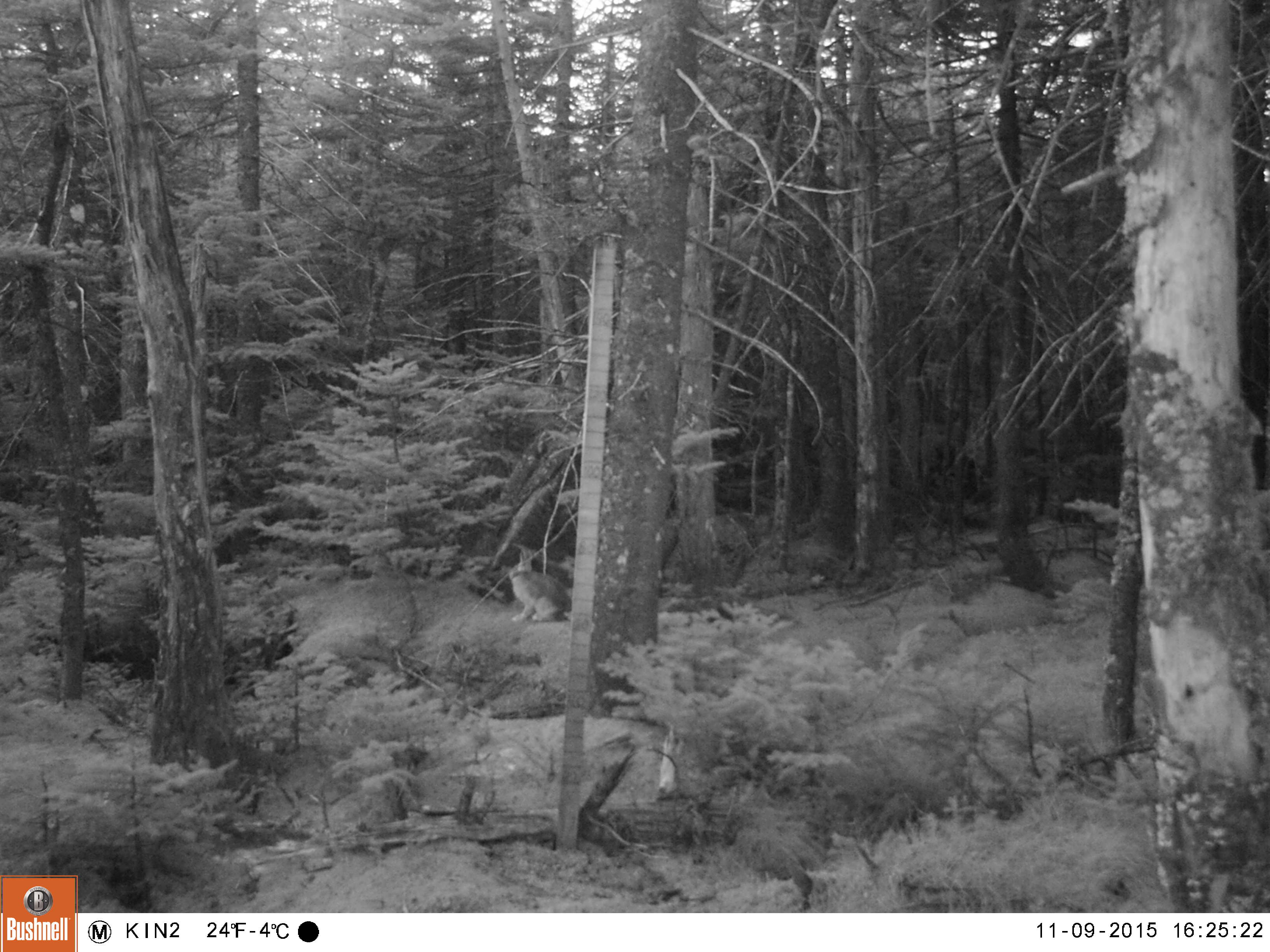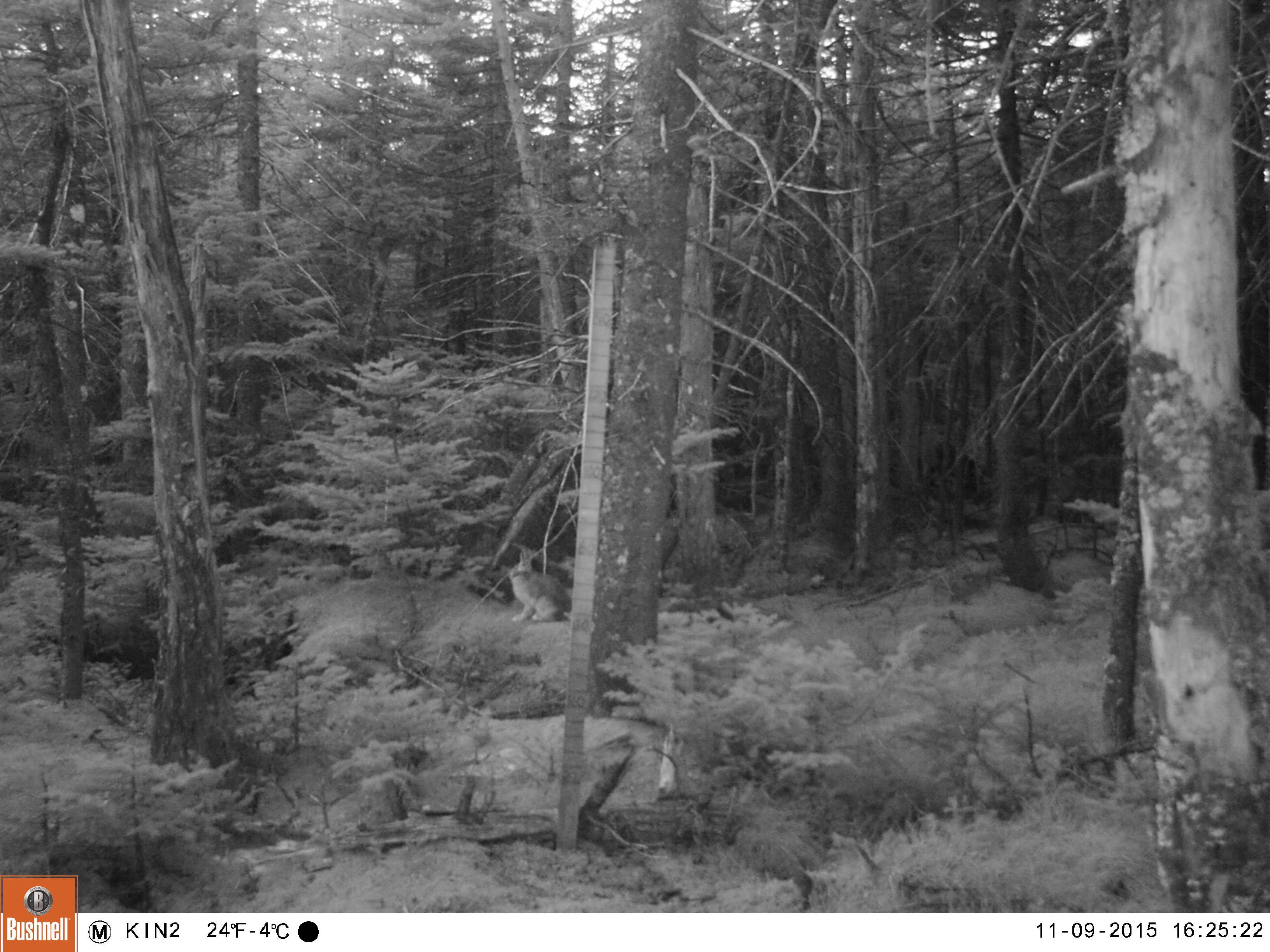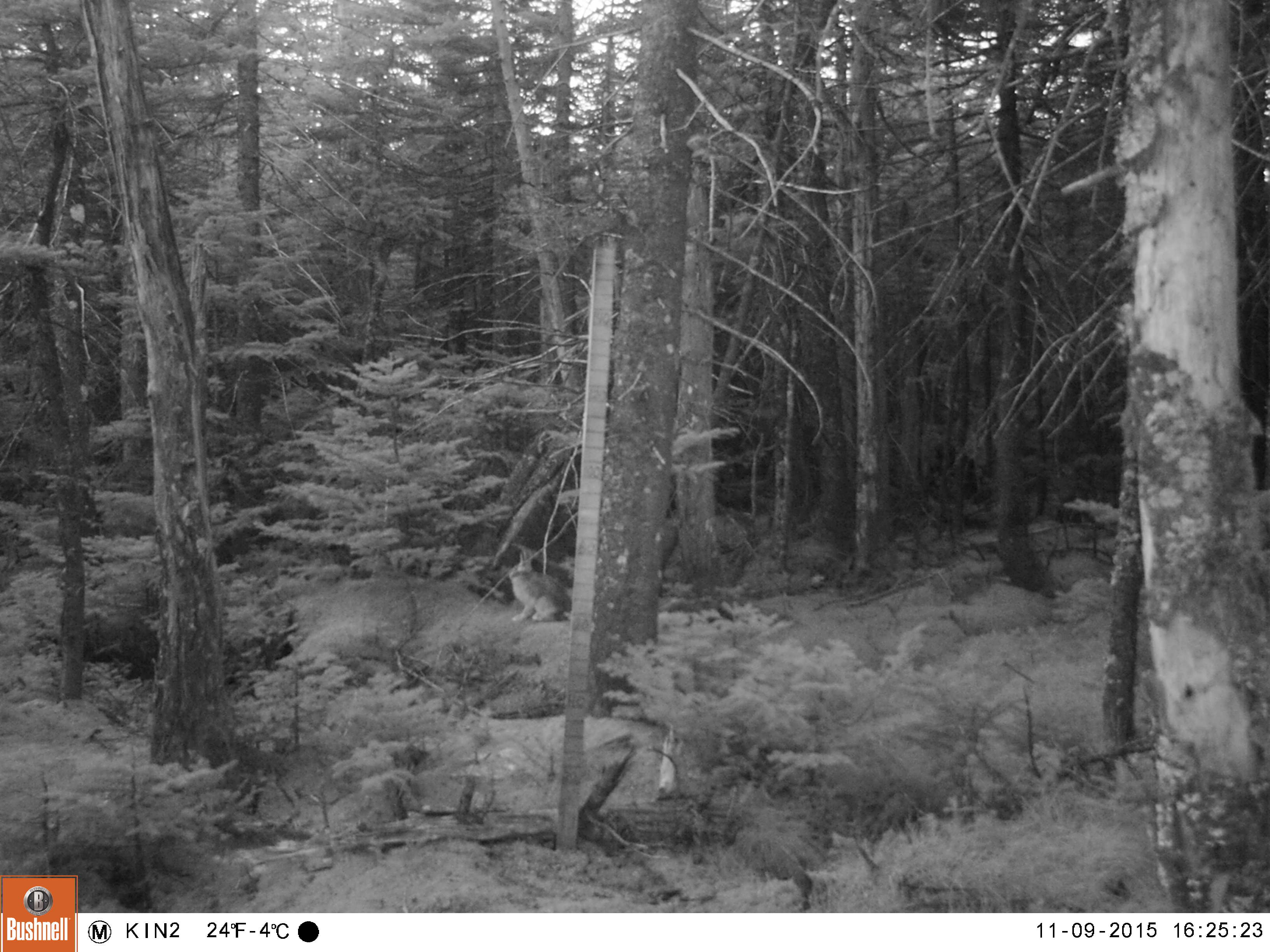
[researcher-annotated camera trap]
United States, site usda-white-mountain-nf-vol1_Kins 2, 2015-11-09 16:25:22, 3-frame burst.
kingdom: Animalia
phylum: Chordata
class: Mammalia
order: Lagomorpha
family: Leporidae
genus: Lepus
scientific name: Lepus americanus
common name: snowshoe hare